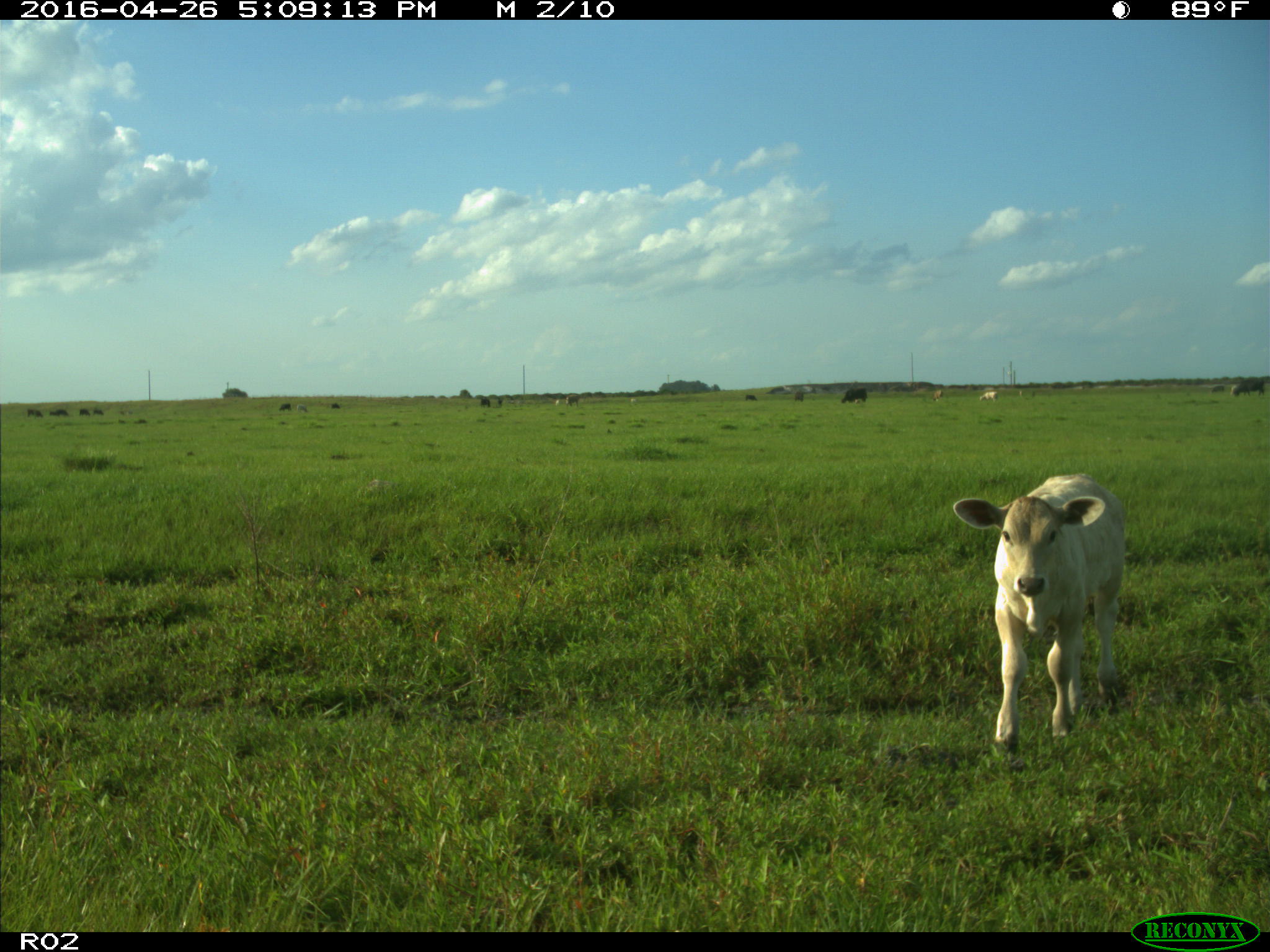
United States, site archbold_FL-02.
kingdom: Animalia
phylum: Chordata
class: Mammalia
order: Artiodactyla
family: Bovidae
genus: Bos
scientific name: Bos taurus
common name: domestic cow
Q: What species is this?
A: Bos taurus (domestic cow).